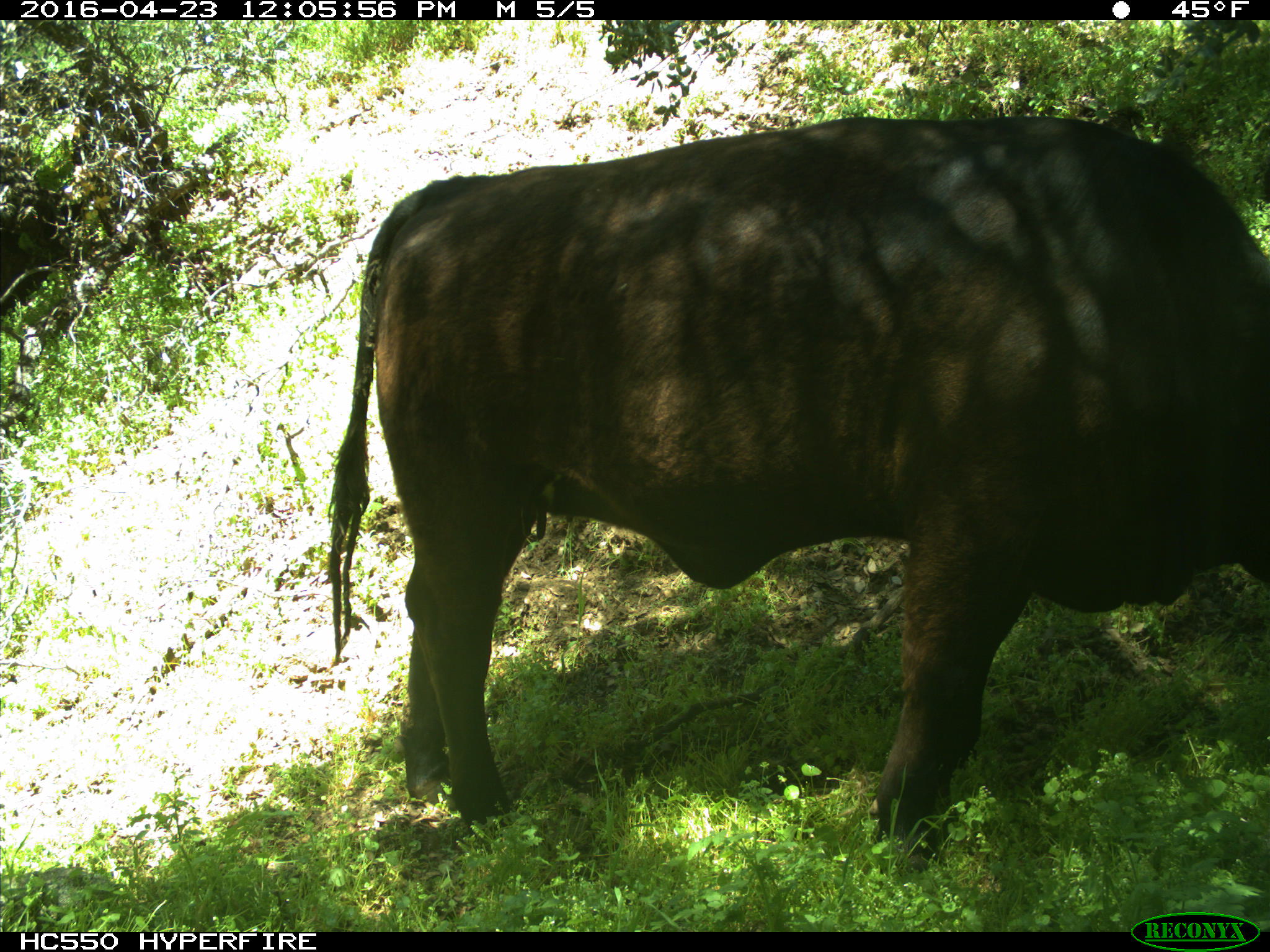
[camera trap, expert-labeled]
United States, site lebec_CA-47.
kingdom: Animalia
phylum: Chordata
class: Mammalia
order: Artiodactyla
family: Bovidae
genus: Bos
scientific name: Bos taurus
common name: domestic cow